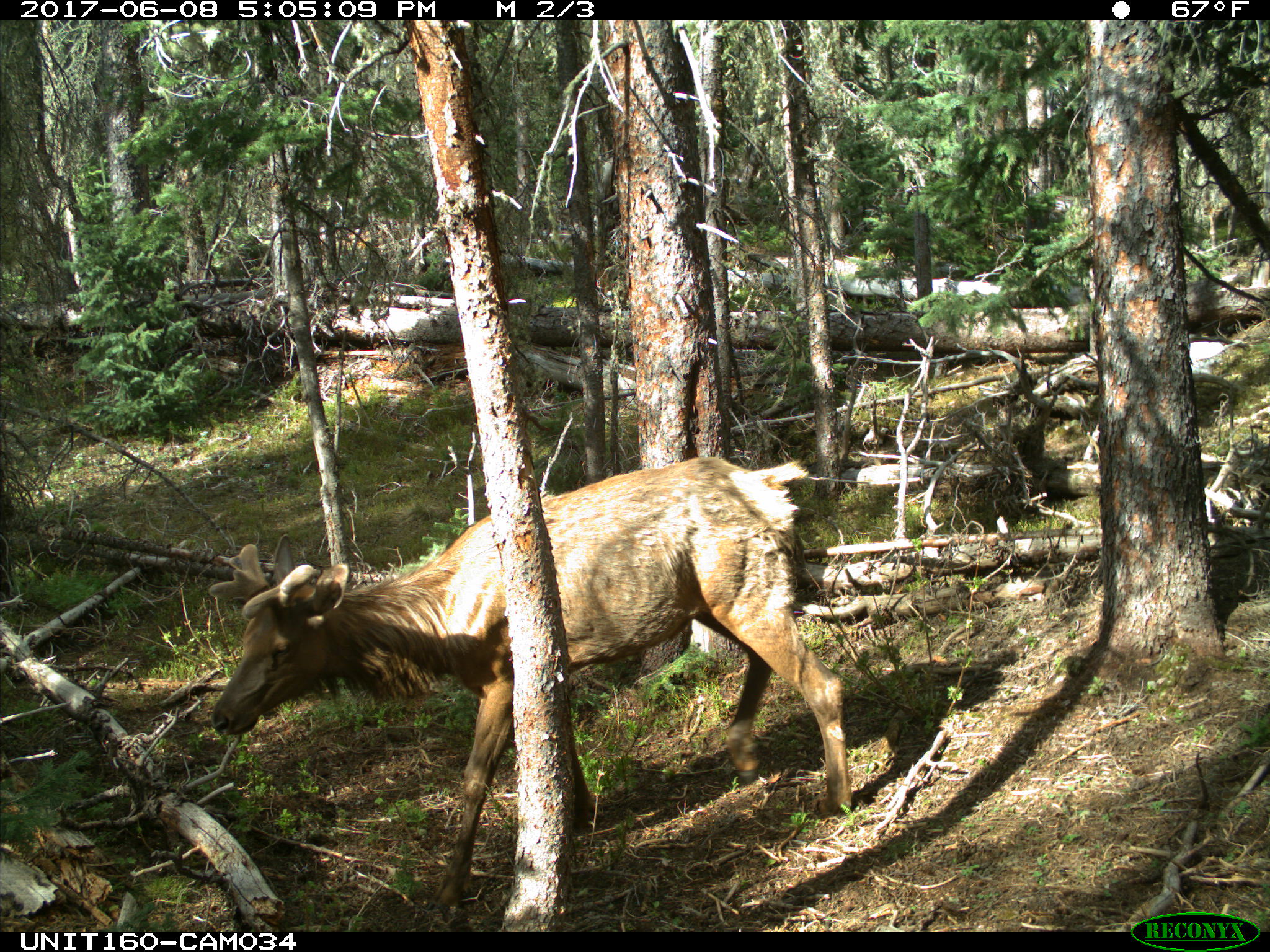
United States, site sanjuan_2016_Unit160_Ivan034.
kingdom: Animalia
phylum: Chordata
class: Mammalia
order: Artiodactyla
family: Cervidae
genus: Cervus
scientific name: Cervus elaphus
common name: red deer